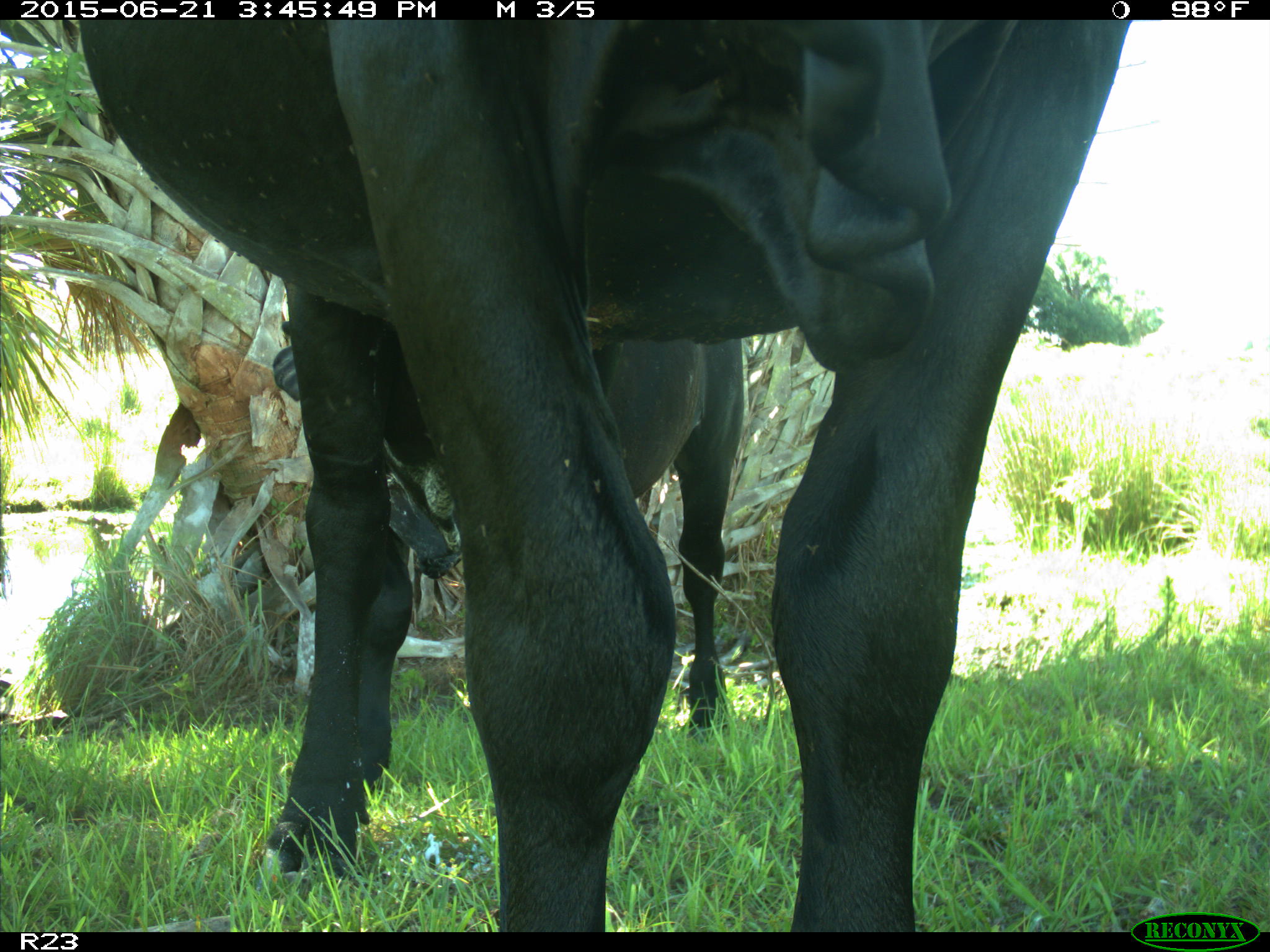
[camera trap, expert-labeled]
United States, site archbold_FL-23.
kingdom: Animalia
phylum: Chordata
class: Mammalia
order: Artiodactyla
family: Bovidae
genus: Bos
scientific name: Bos taurus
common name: domestic cow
Bos taurus (domestic cow).